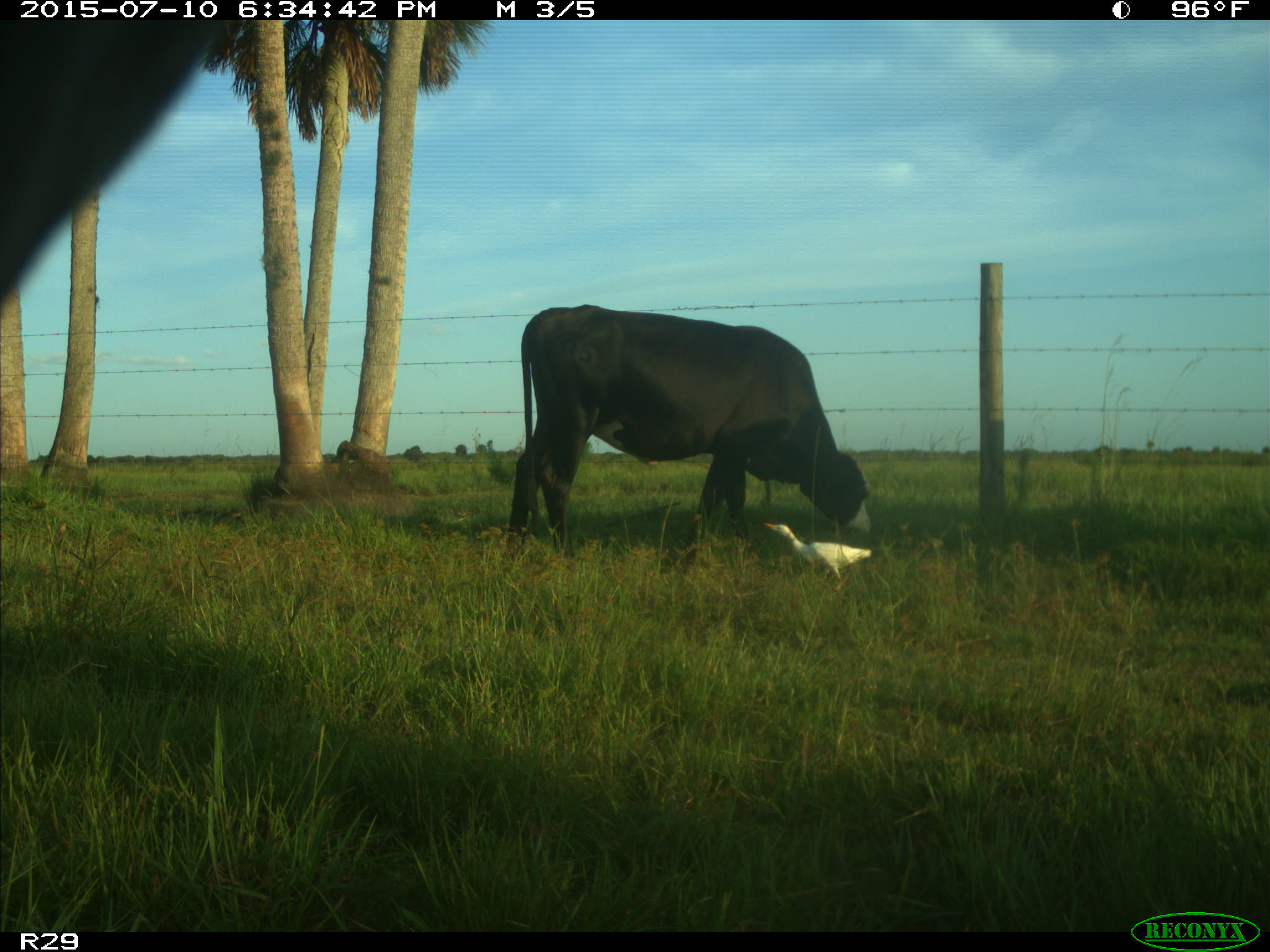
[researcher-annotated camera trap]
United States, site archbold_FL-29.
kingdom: Animalia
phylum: Chordata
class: Mammalia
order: Artiodactyla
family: Bovidae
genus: Bos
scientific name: Bos taurus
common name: domestic cow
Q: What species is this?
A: Bos taurus (domestic cow).